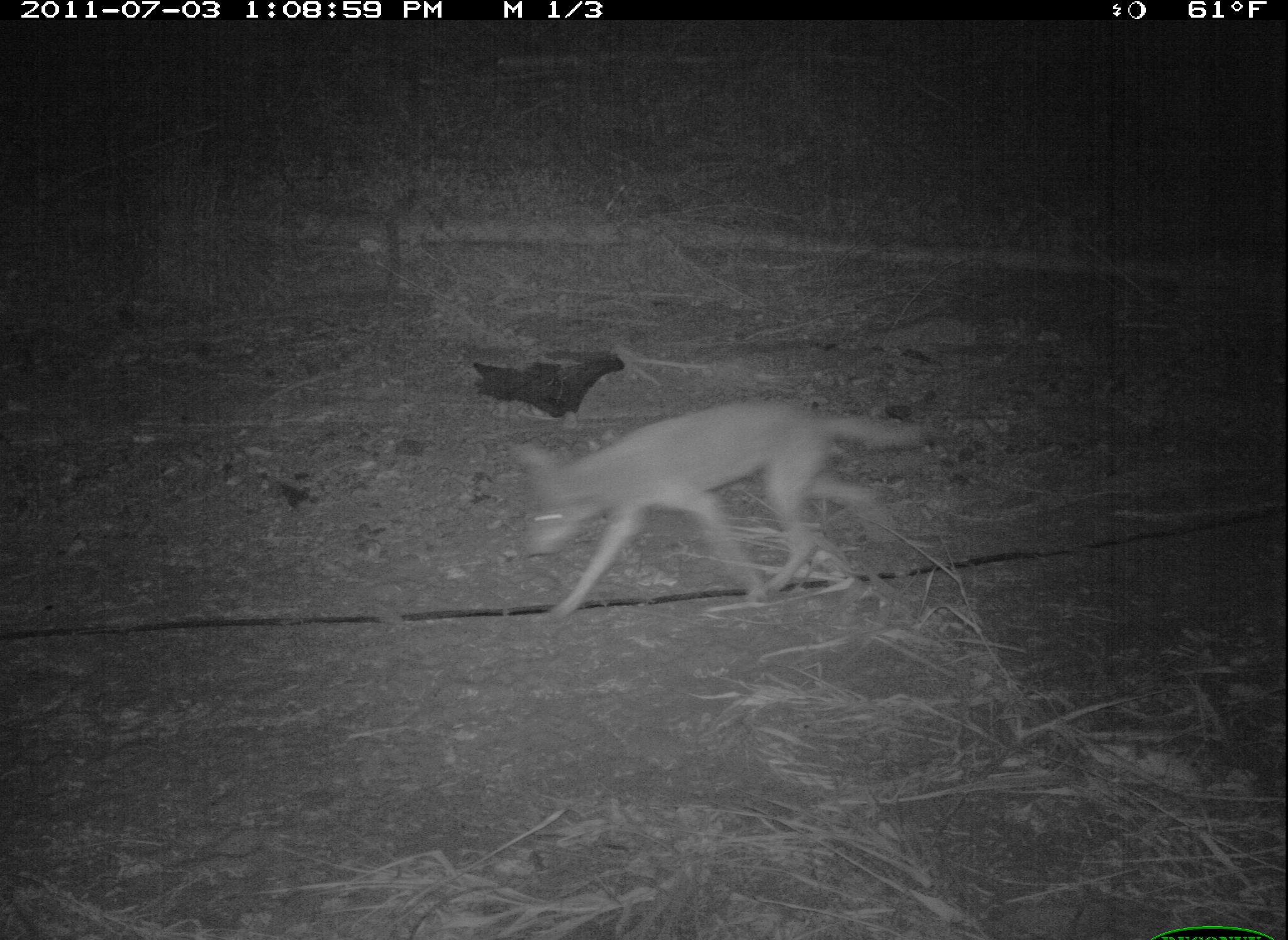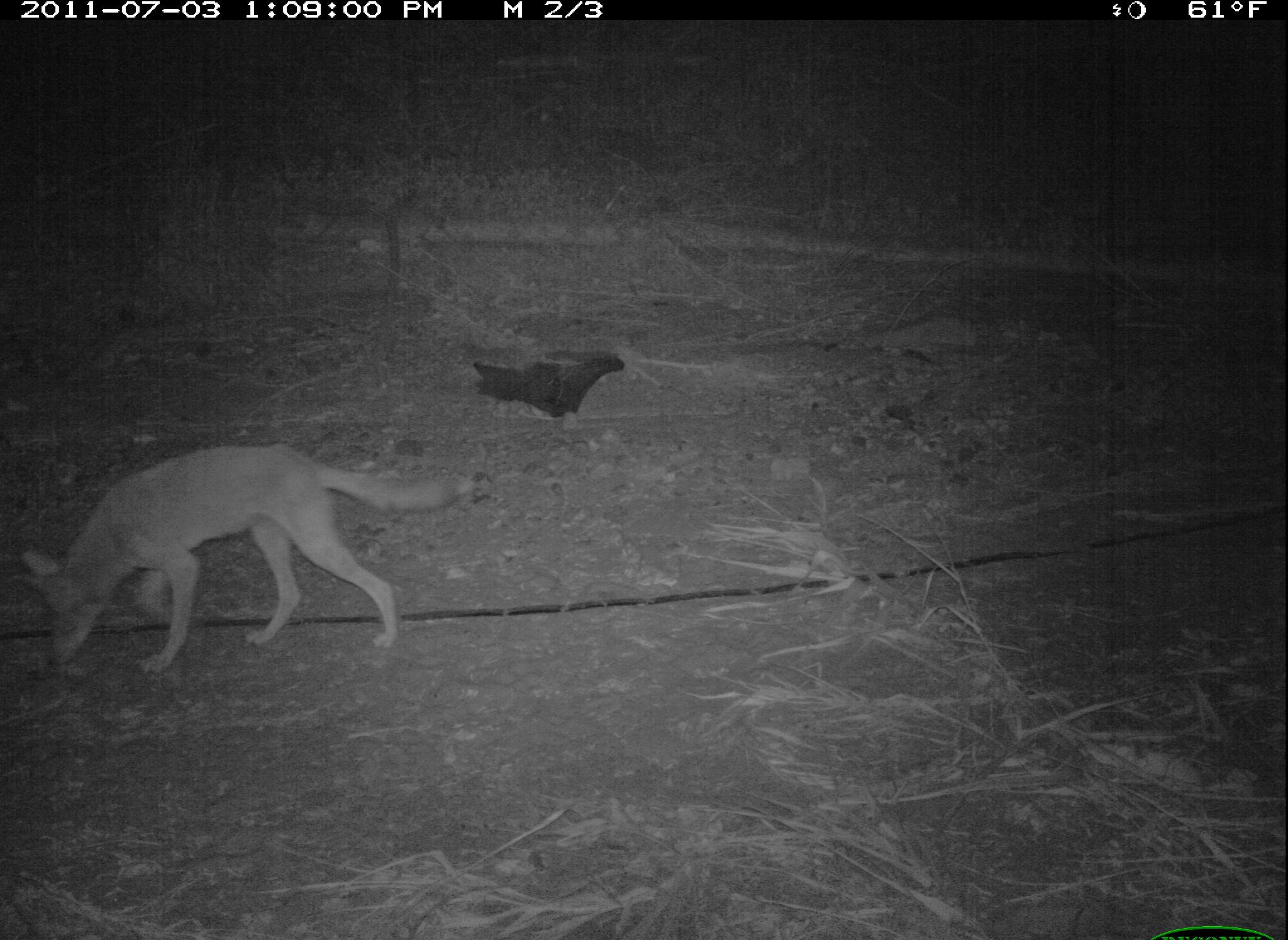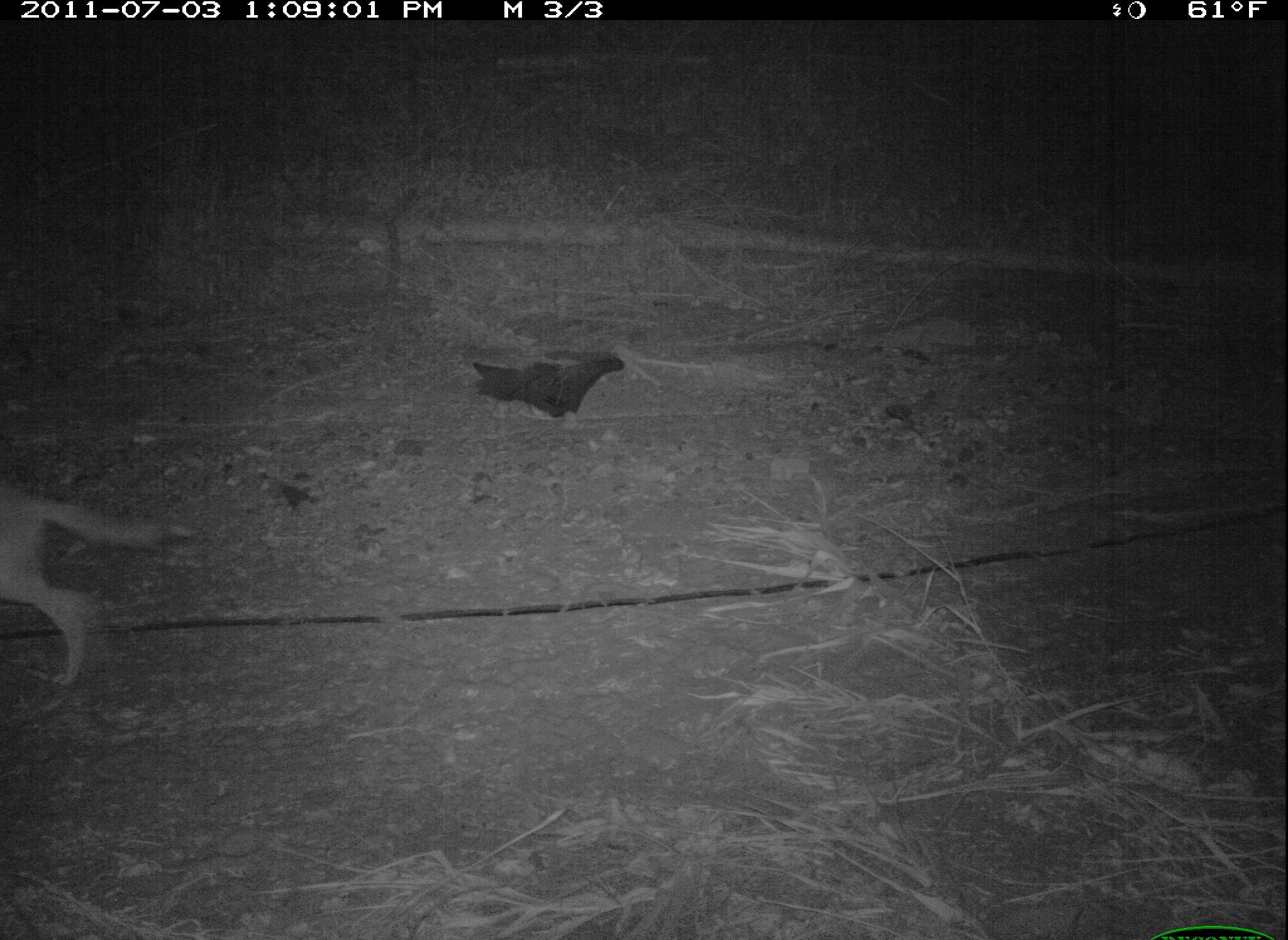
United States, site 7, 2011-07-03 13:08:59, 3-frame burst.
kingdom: Animalia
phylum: Chordata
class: Mammalia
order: Carnivora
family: Canidae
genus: Canis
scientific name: Canis latrans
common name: coyote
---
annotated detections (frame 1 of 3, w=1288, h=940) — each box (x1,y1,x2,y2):
coyote: (481,391,942,638)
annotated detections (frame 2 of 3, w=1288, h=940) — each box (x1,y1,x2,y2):
coyote: (16,433,486,696)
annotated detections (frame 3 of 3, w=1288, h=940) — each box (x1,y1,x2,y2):
coyote: (2,459,177,699)